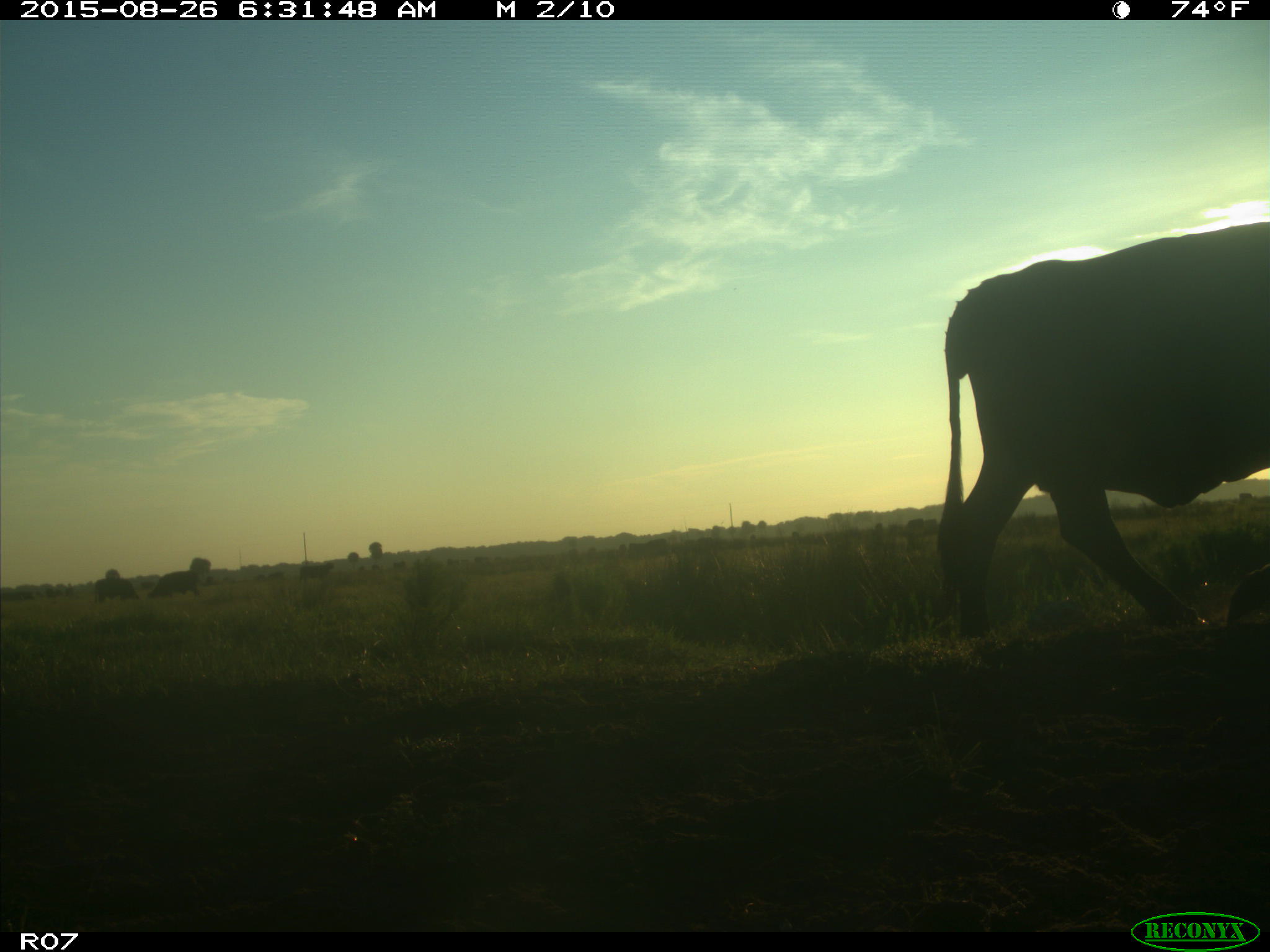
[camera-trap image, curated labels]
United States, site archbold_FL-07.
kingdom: Animalia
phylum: Chordata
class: Mammalia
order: Artiodactyla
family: Bovidae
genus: Bos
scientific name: Bos taurus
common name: domestic cow